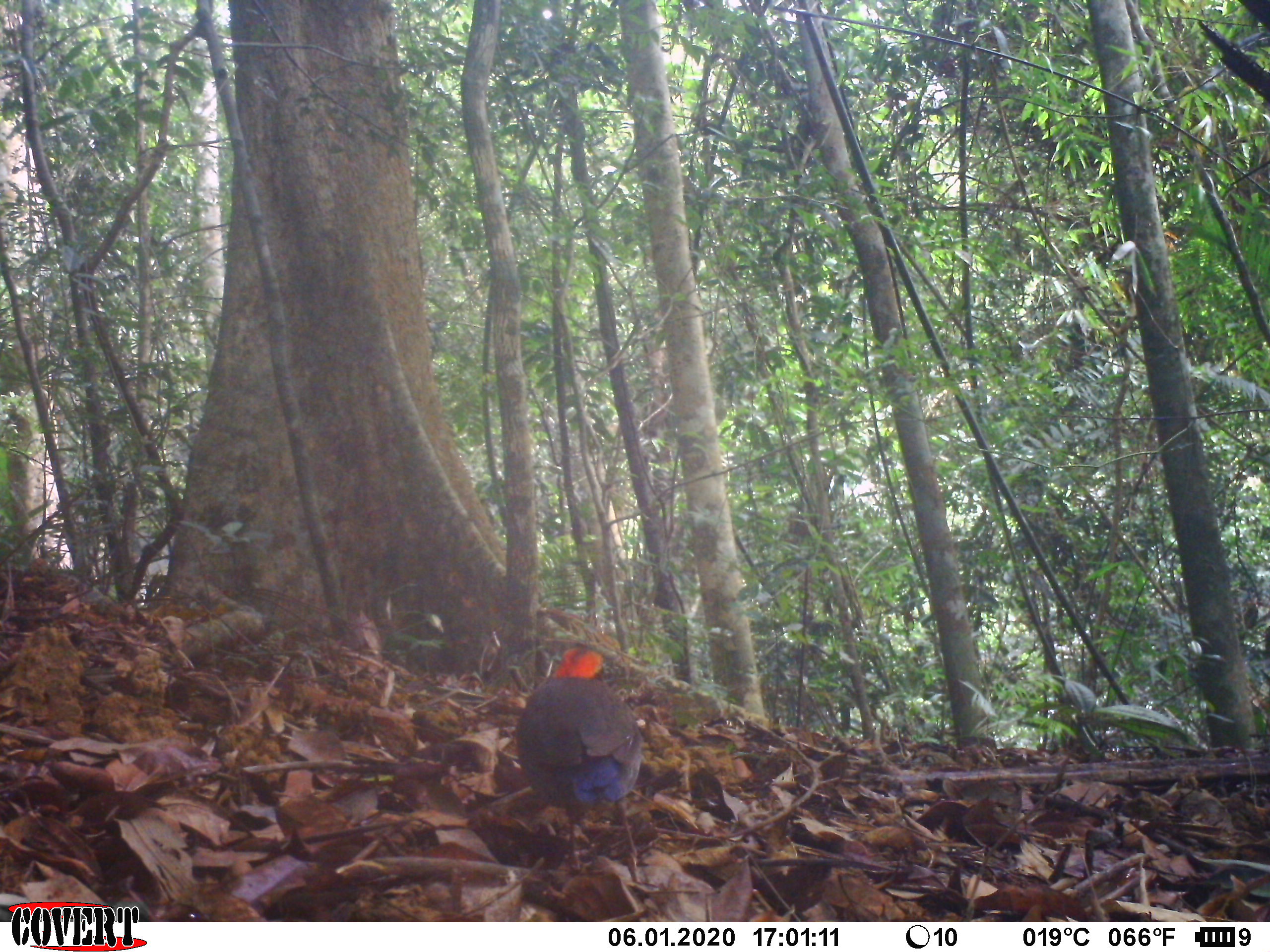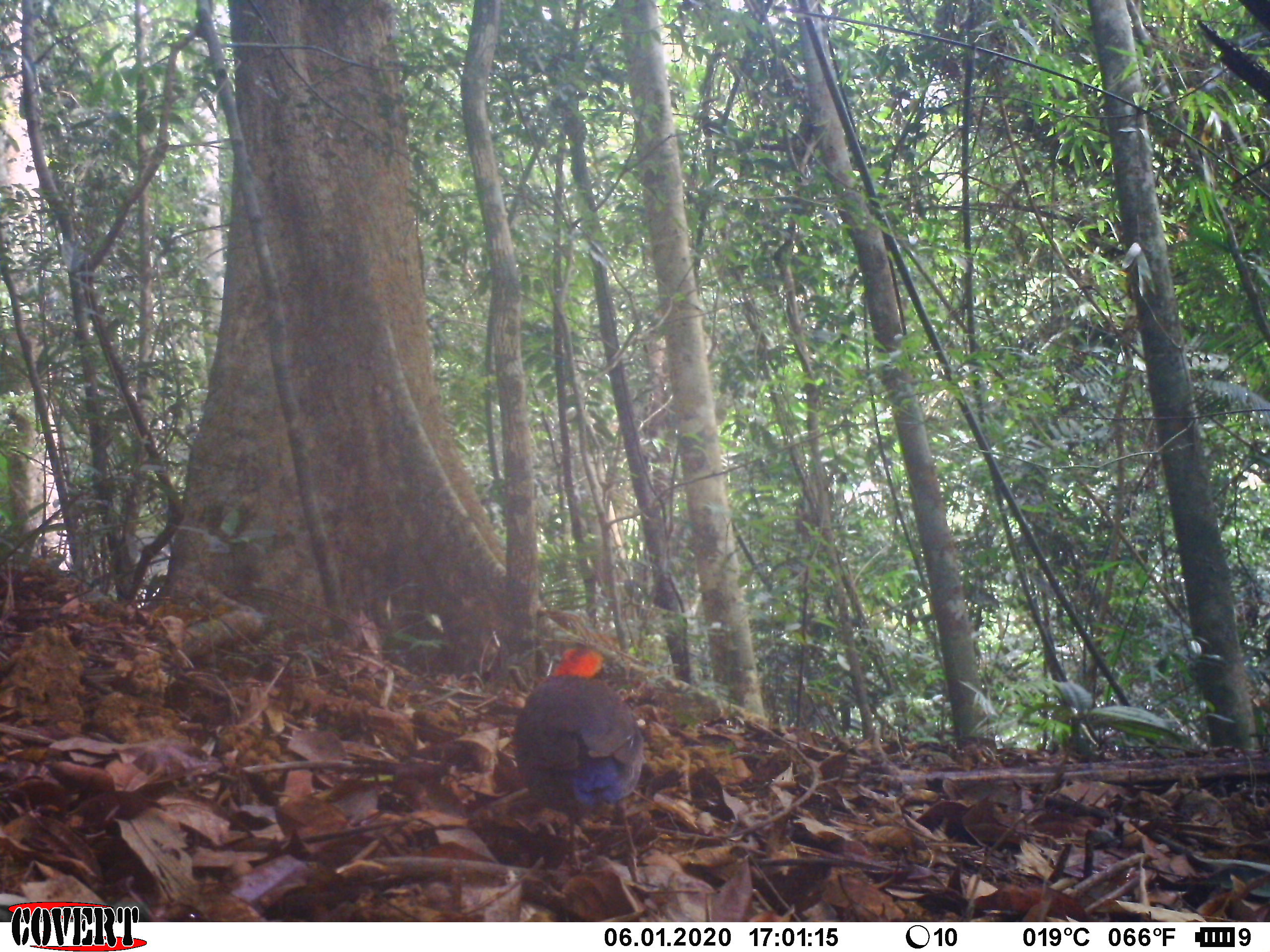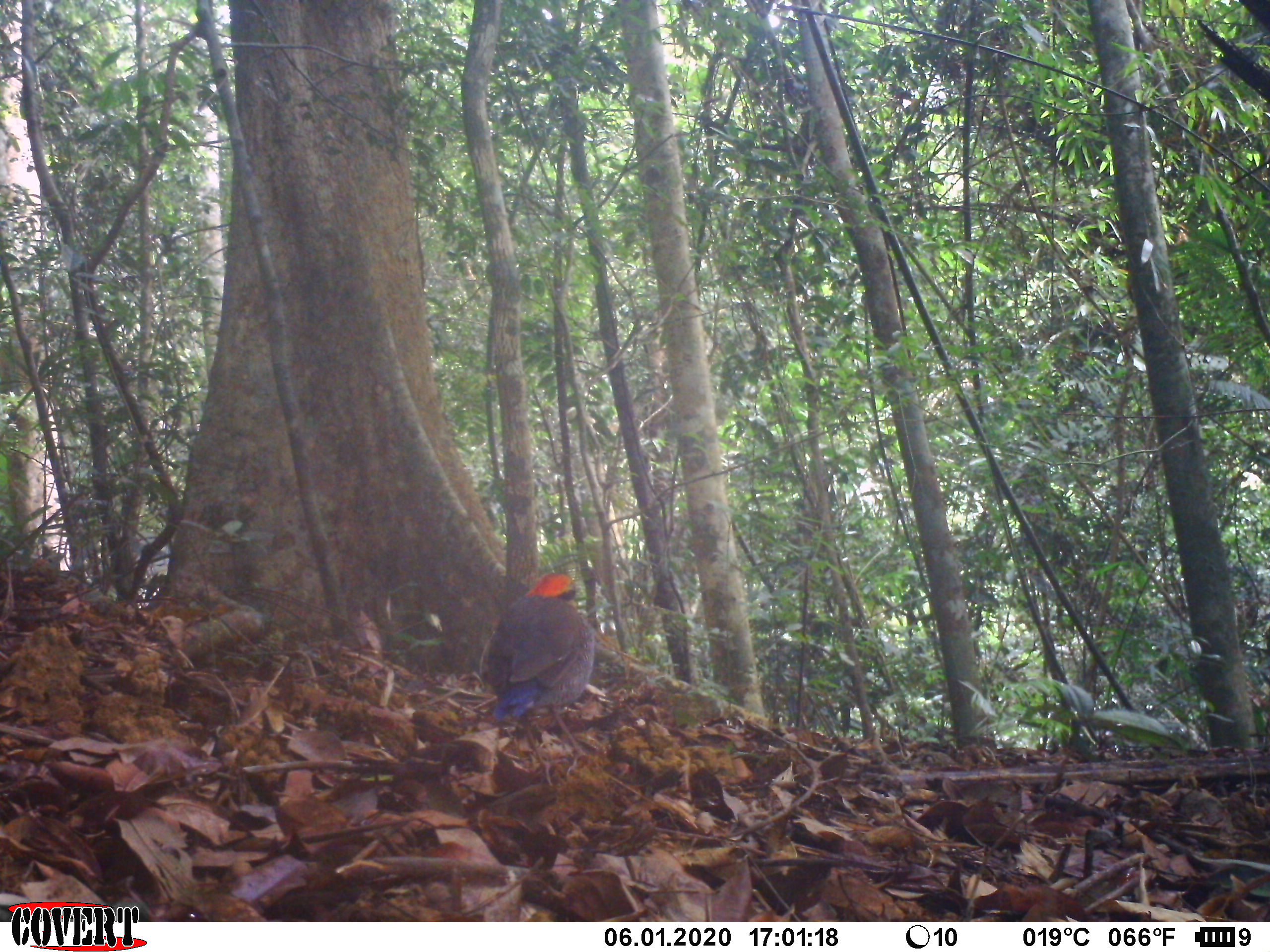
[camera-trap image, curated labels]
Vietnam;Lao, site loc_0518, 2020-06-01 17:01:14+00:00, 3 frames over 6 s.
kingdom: Animalia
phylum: Chordata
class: Aves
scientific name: Aves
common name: bird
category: unidentified bird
Unidentified bird (bird) (Aves). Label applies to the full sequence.